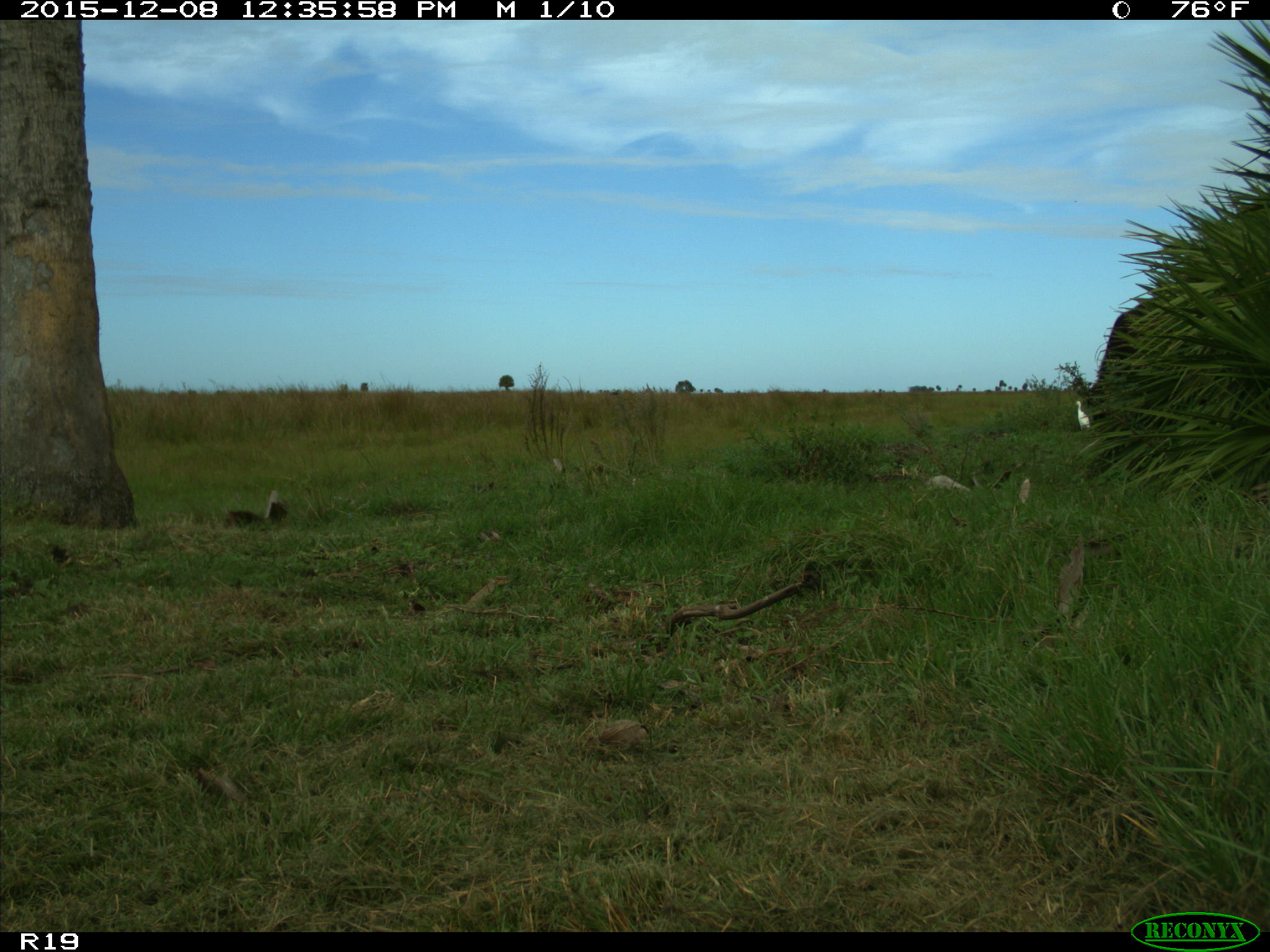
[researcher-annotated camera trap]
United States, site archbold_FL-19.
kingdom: Animalia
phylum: Chordata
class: Mammalia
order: Artiodactyla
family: Bovidae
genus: Bos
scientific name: Bos taurus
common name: domestic cow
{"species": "Bos taurus (domestic cow)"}